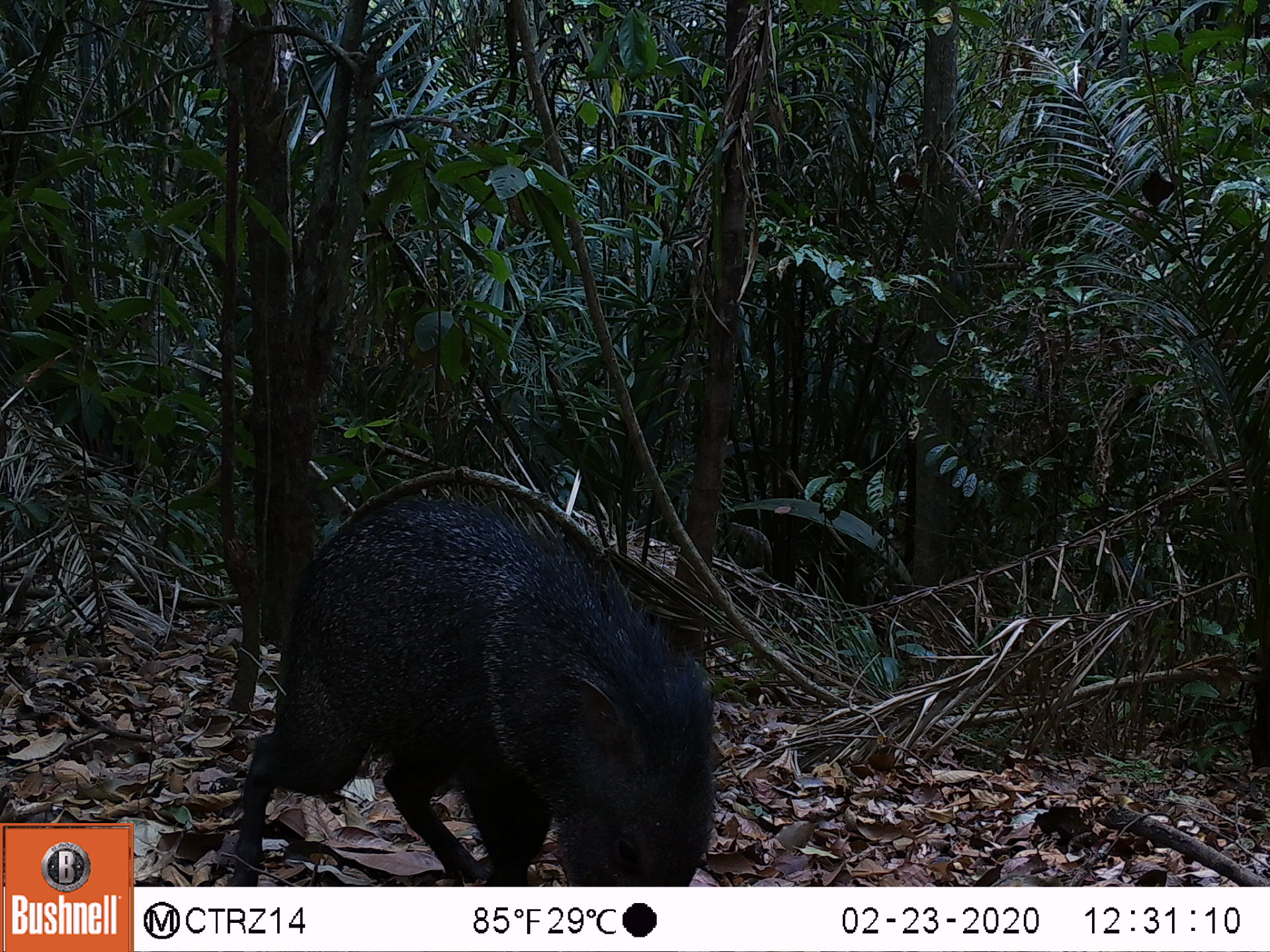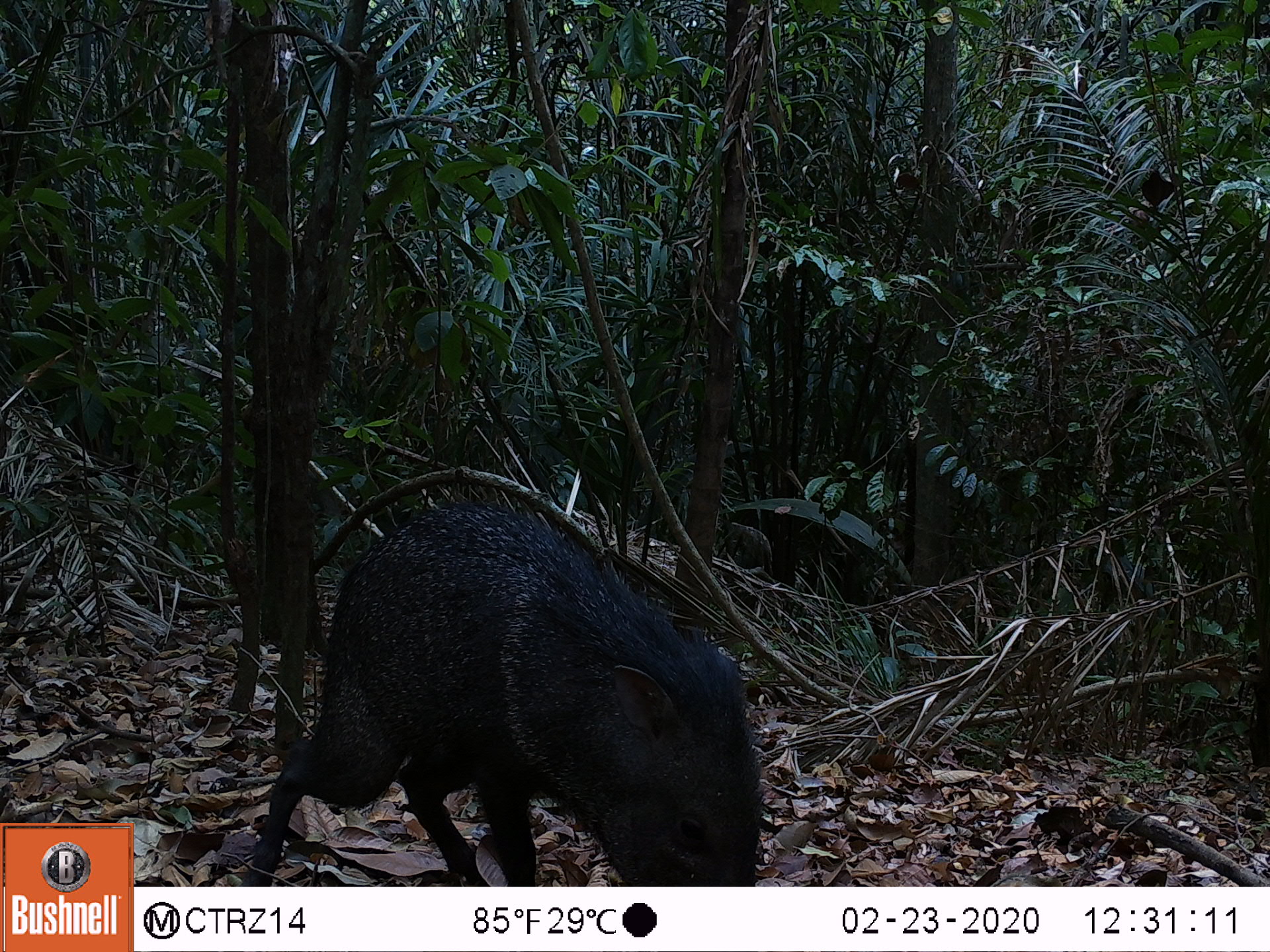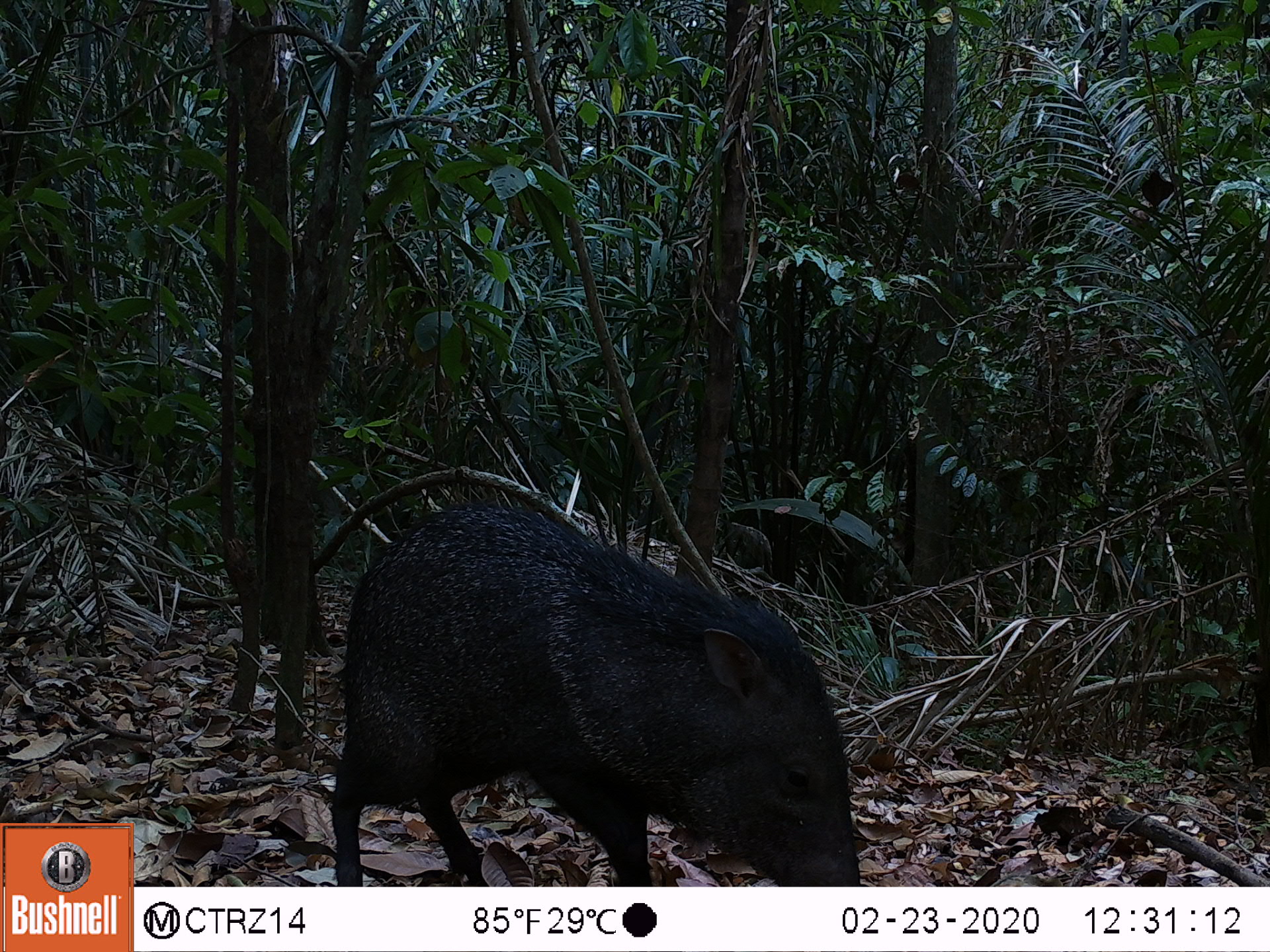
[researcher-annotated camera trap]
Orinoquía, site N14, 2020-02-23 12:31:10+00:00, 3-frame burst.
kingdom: Animalia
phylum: Chordata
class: Mammalia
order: Artiodactyla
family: Tayassuidae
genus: Pecari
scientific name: Pecari tajacu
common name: collared peccary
Collared peccary (Pecari tajacu).